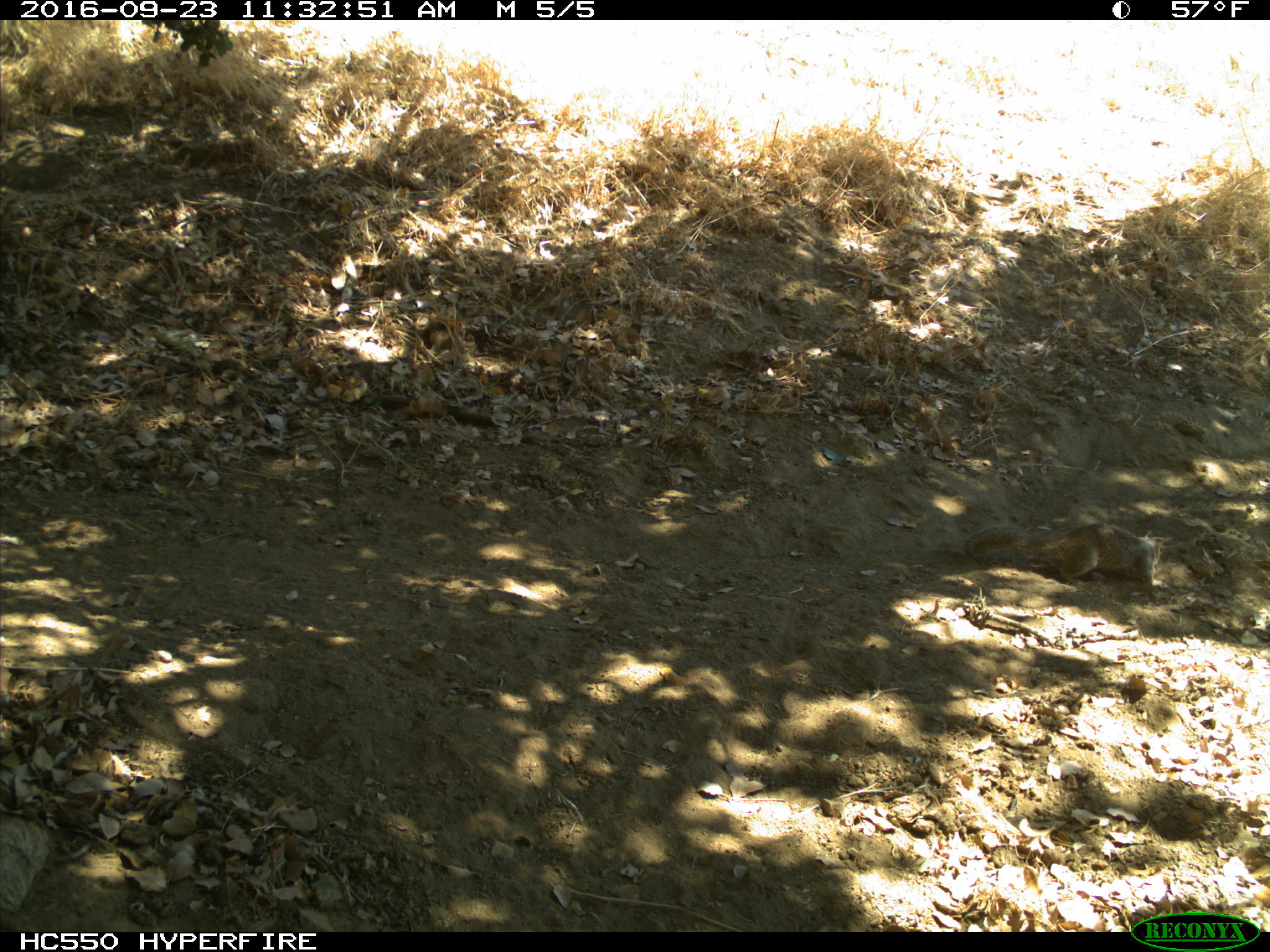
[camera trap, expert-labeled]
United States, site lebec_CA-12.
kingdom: Animalia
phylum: Chordata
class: Mammalia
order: Rodentia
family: Sciuridae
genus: Otospermophilus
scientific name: Otospermophilus beecheyi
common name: california ground squirrel